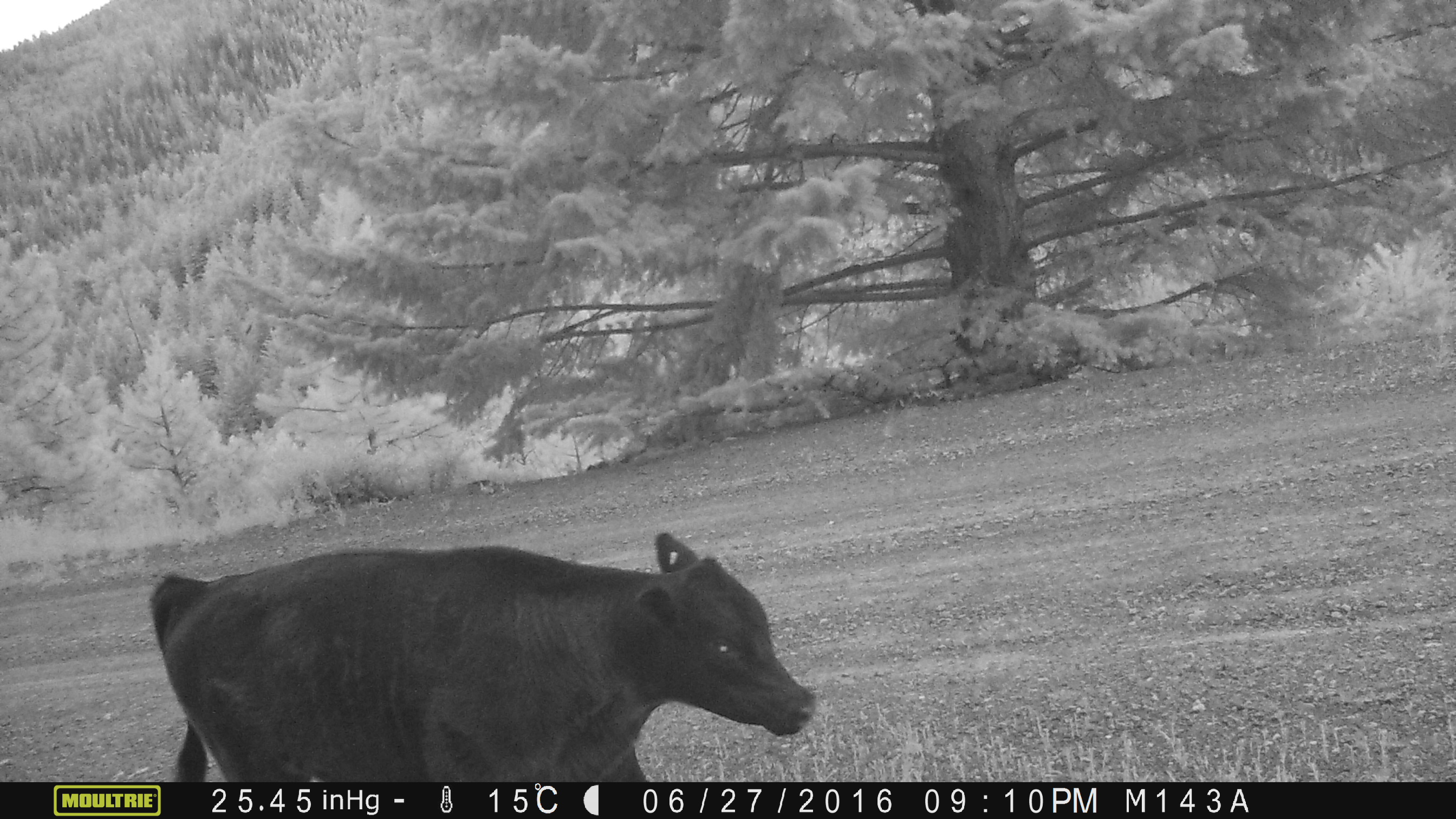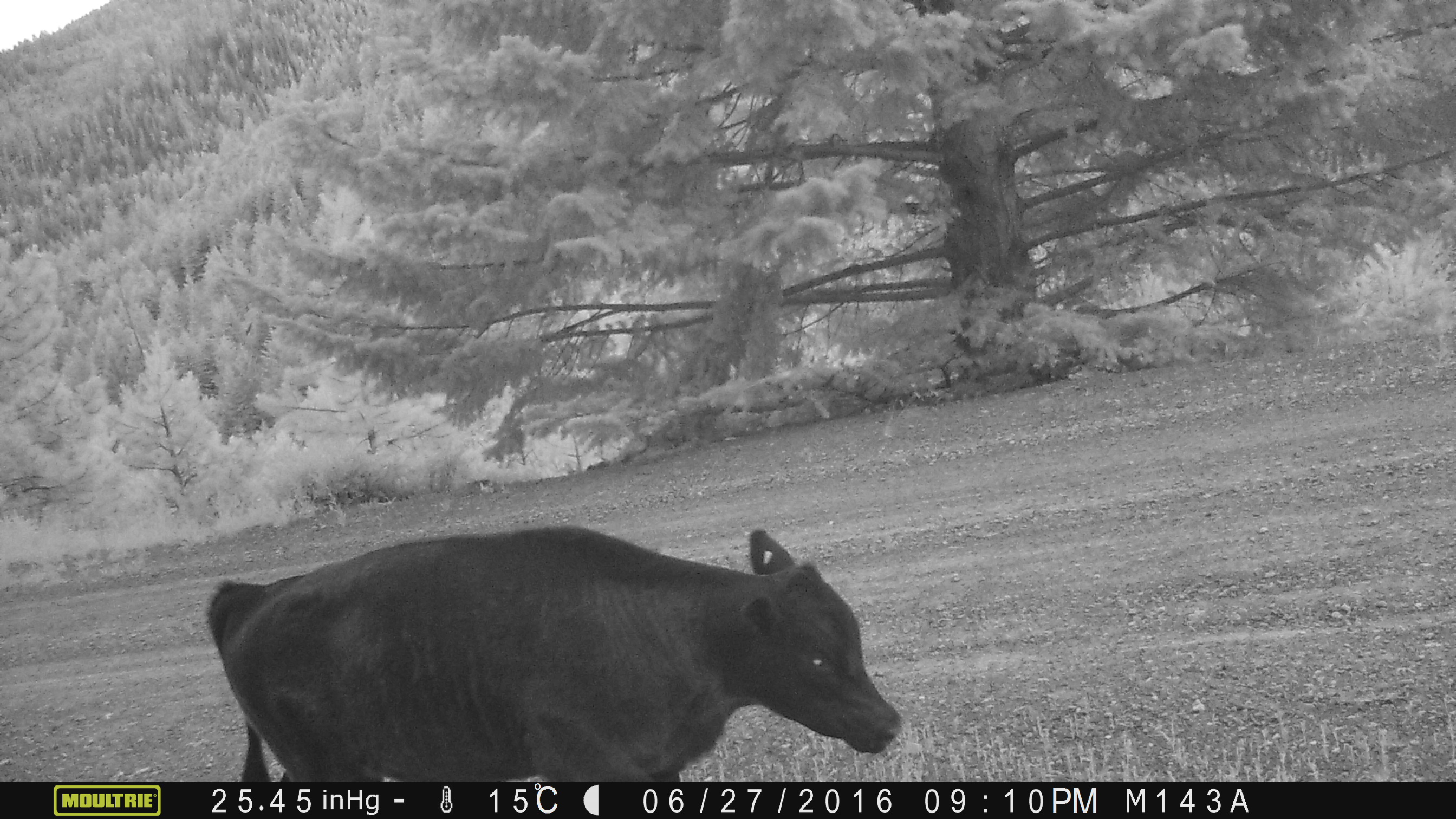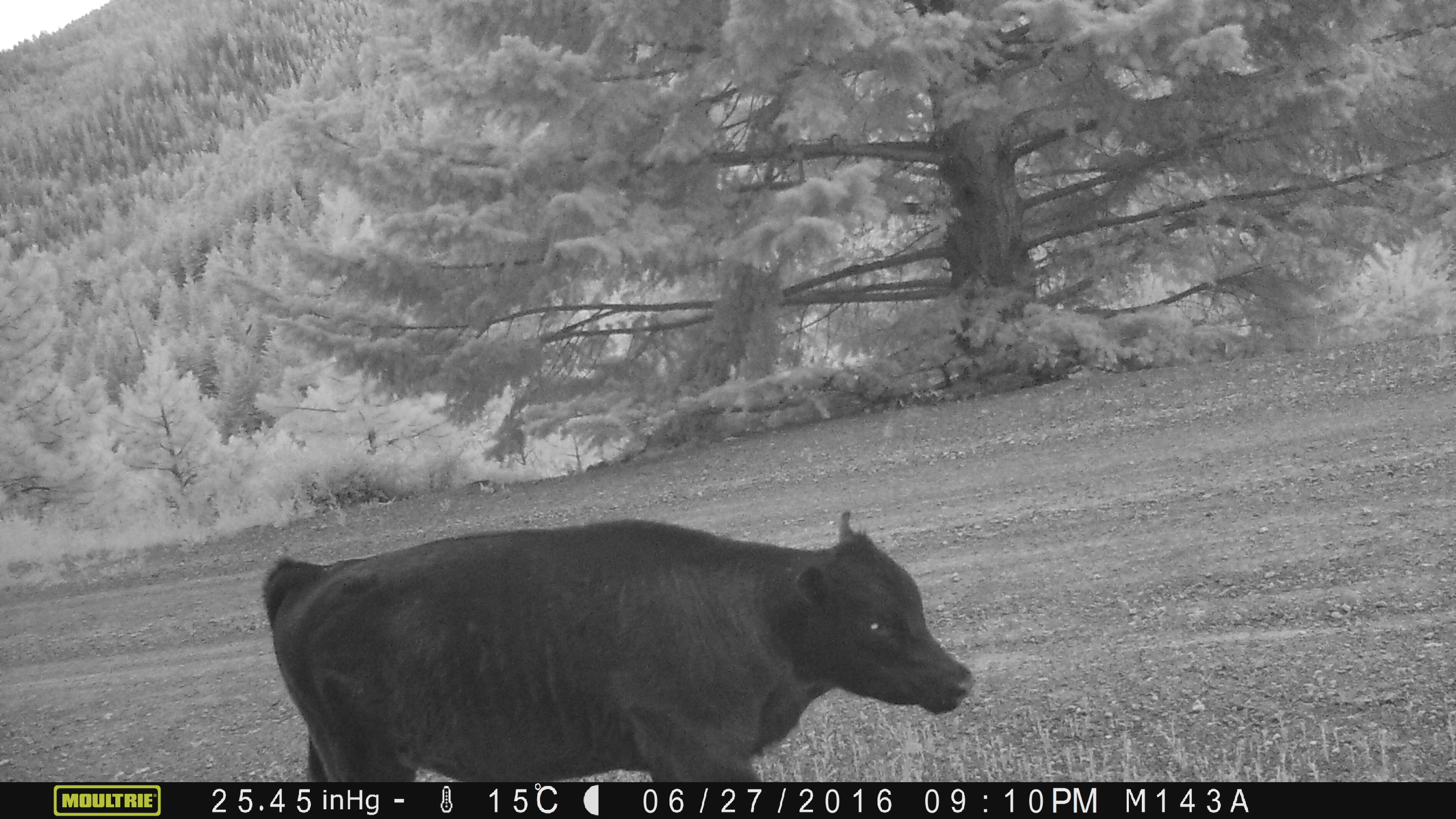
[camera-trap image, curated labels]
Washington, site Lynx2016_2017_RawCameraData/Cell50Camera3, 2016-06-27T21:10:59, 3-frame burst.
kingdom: Animalia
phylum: Chordata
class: Mammalia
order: Artiodactyla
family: Bovidae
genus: Bos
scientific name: Bos taurus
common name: domestic cattle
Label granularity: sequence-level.